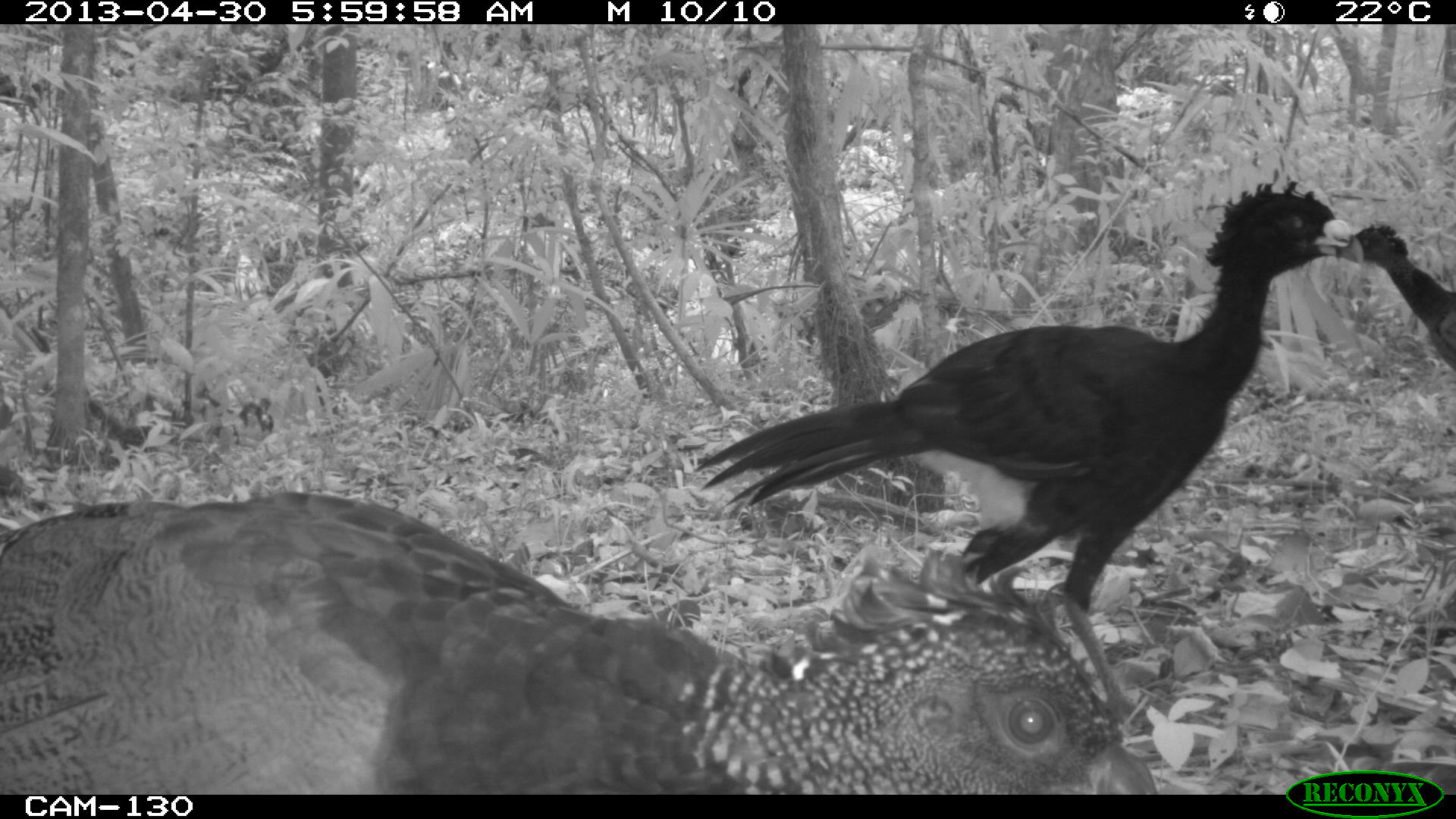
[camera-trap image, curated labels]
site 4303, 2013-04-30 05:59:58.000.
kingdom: Animalia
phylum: Chordata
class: Aves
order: Galliformes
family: Cracidae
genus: Crax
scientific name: Crax rubra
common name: great curassow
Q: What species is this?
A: Crax rubra (great curassow).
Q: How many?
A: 3.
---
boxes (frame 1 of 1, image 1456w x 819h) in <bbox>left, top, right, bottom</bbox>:
crax rubra: <bbox>691, 180, 1344, 728</bbox>; <bbox>0, 489, 1159, 793</bbox>; <bbox>1333, 222, 1456, 379</bbox>